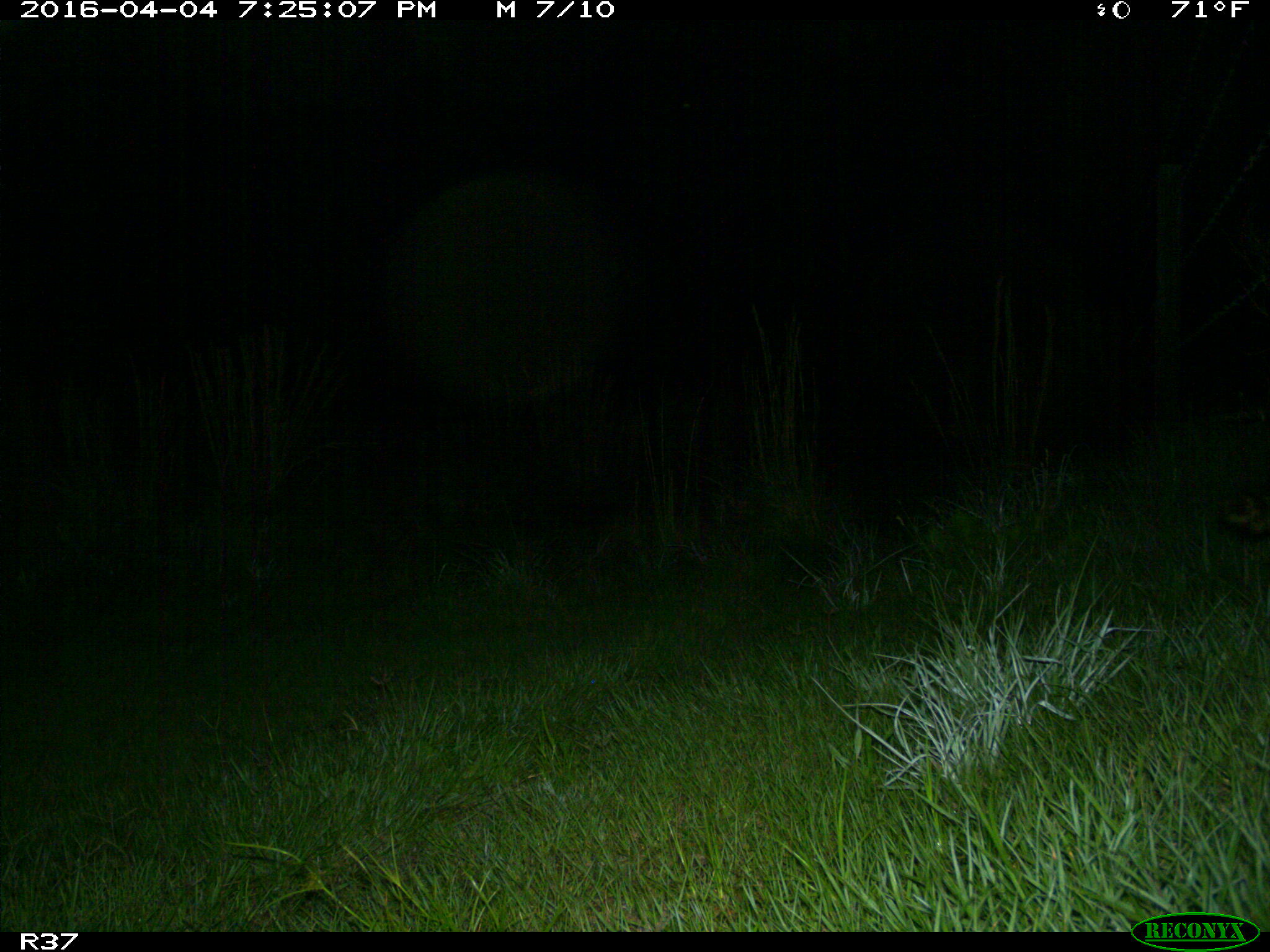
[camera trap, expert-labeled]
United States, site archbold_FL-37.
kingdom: Animalia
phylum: Chordata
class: Mammalia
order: Carnivora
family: Procyonidae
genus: Procyon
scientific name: Procyon lotor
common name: common raccoon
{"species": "Procyon lotor (common raccoon)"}